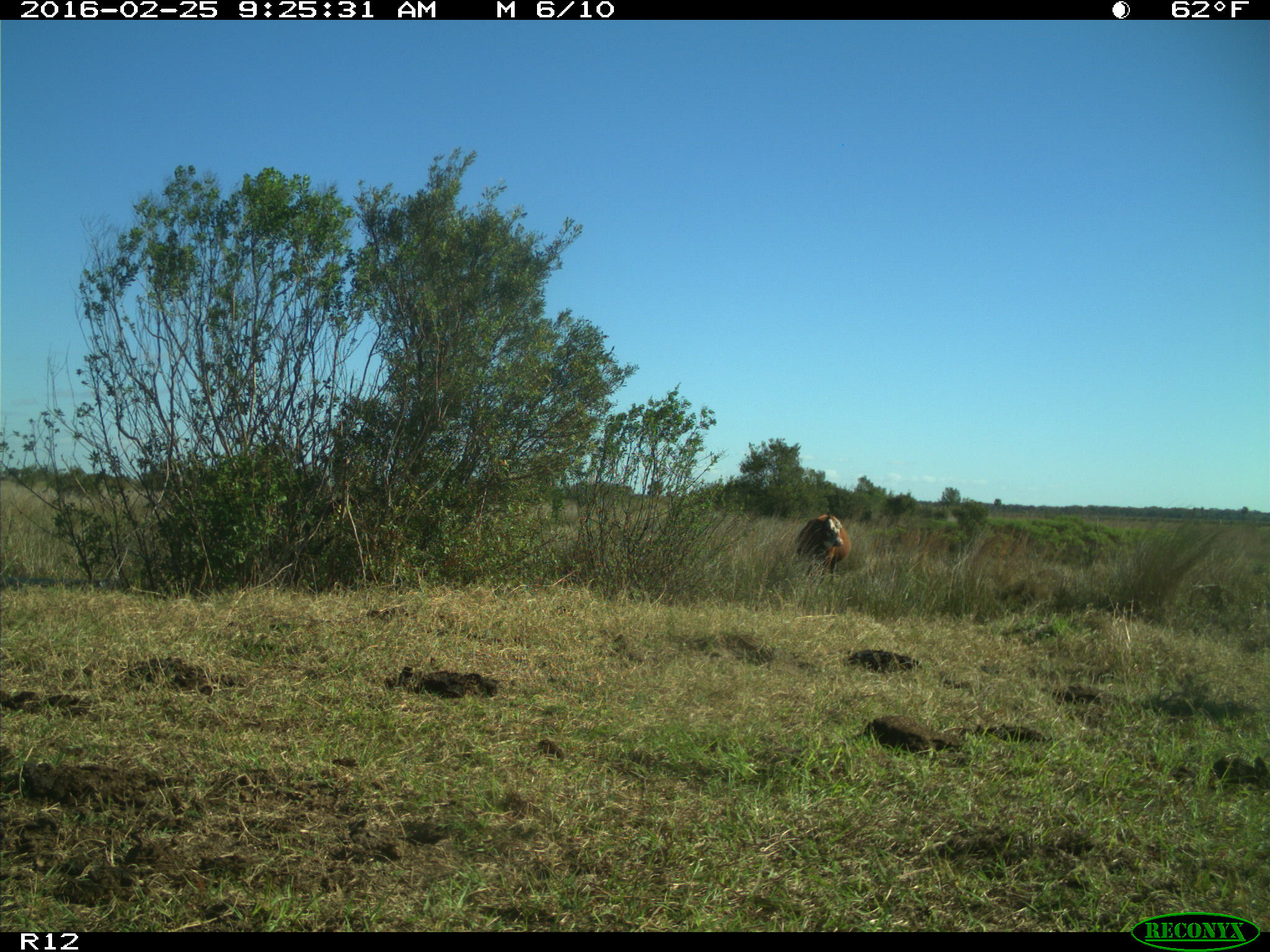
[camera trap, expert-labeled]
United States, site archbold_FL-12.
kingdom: Animalia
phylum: Chordata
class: Mammalia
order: Artiodactyla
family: Bovidae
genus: Bos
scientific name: Bos taurus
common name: domestic cow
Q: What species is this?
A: Bos taurus (domestic cow).